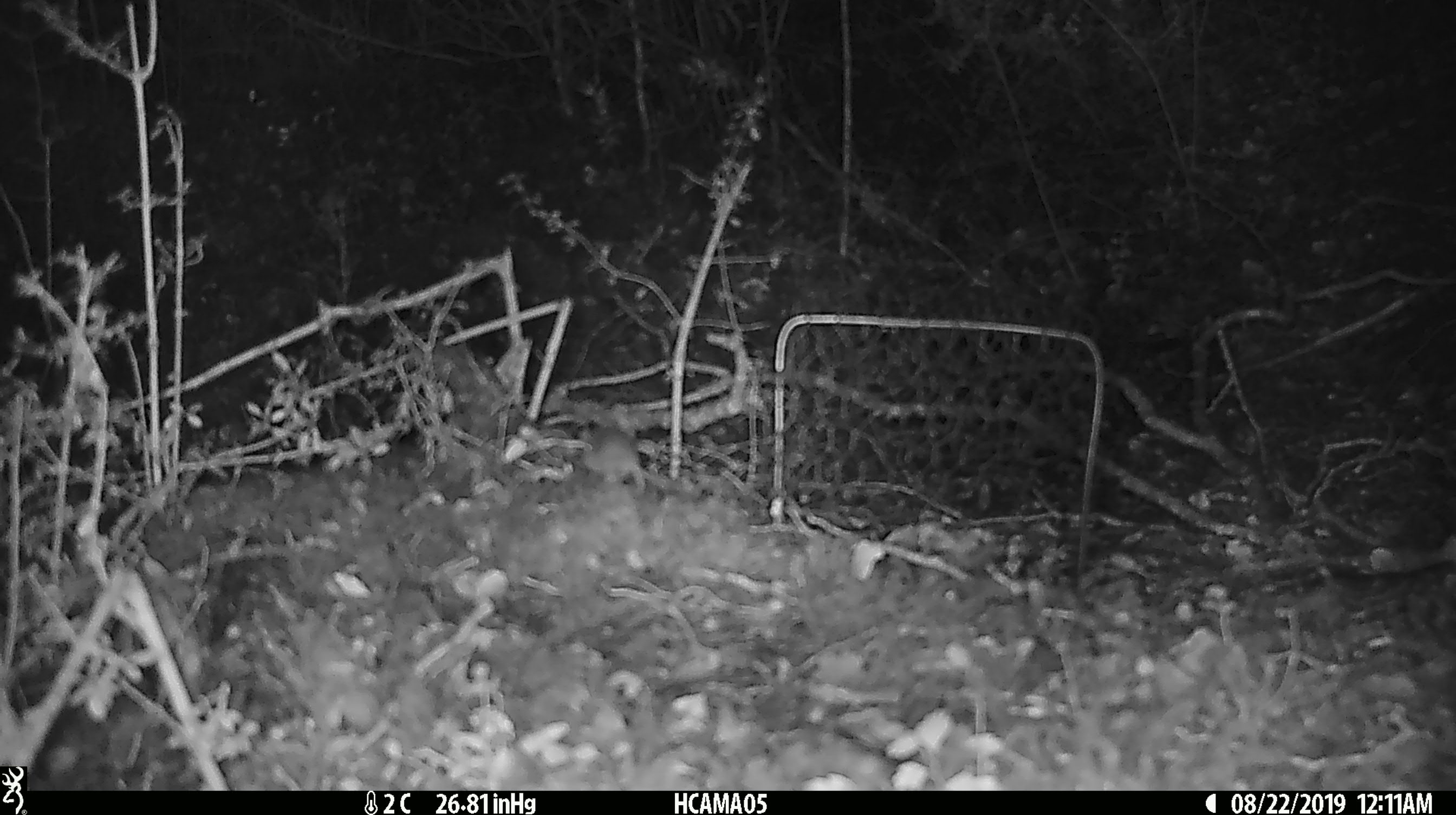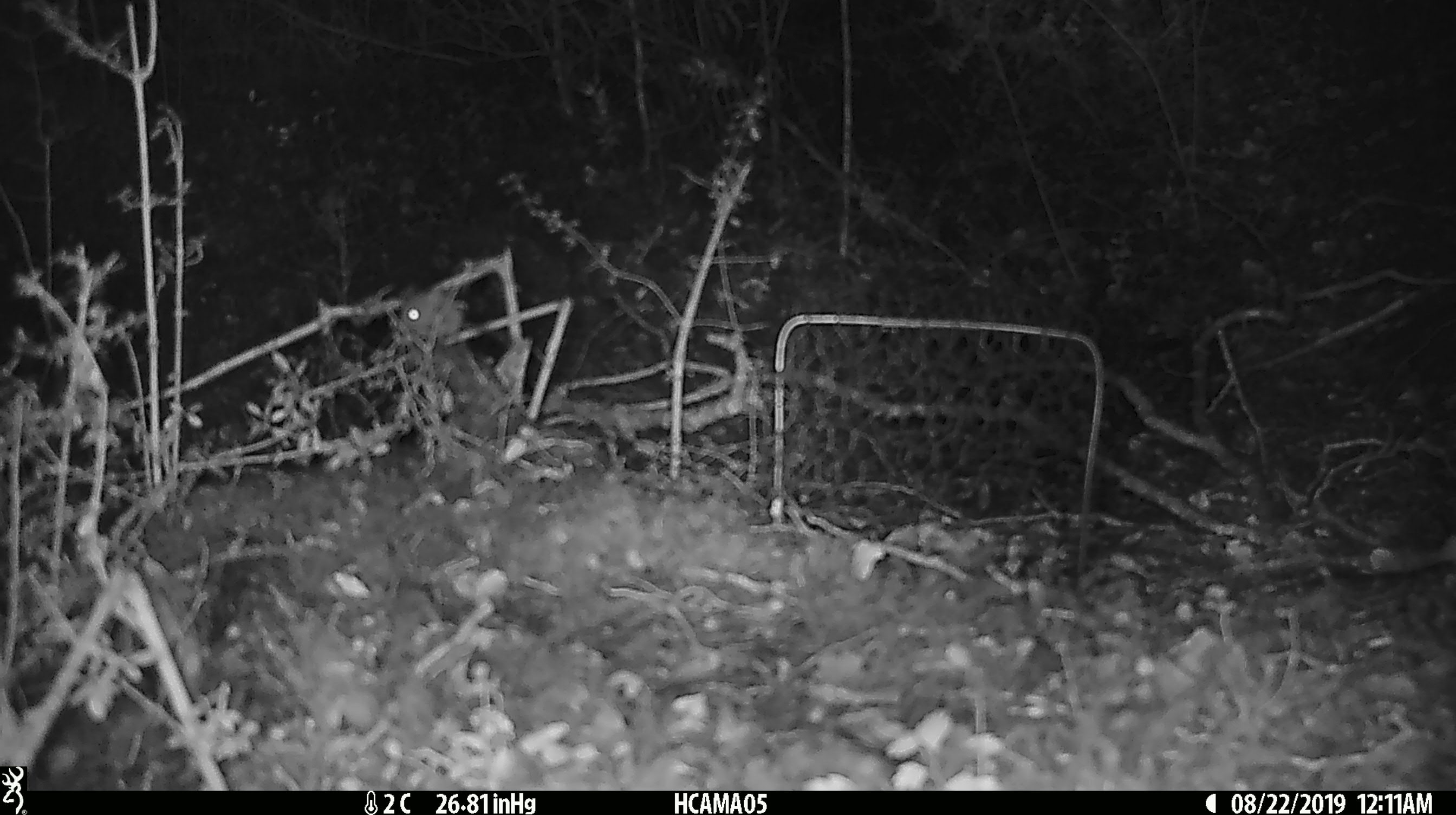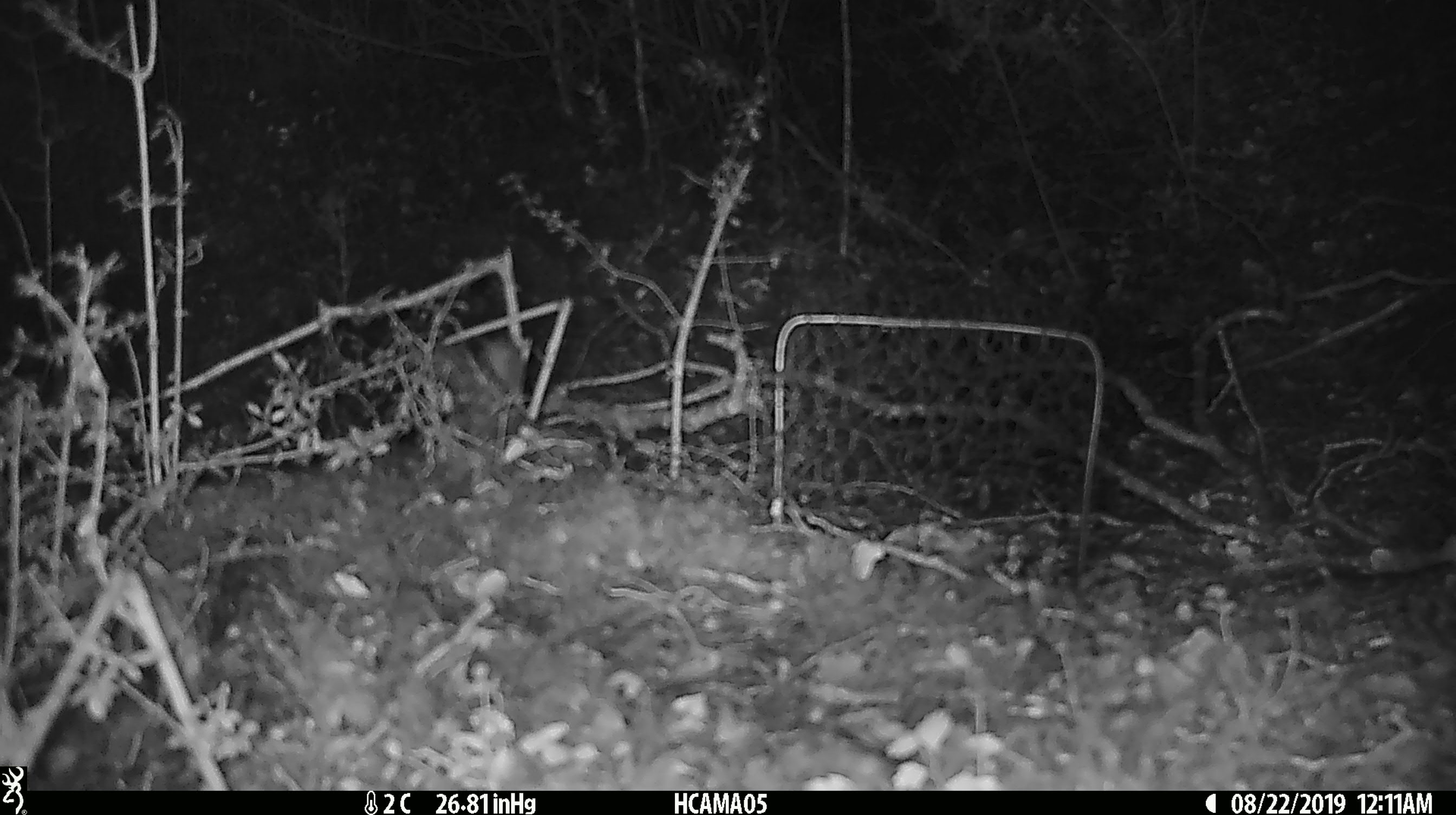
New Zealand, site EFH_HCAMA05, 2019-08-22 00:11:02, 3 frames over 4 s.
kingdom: Animalia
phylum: Chordata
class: Mammalia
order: Rodentia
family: Muridae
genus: Mus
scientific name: Mus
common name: mouse